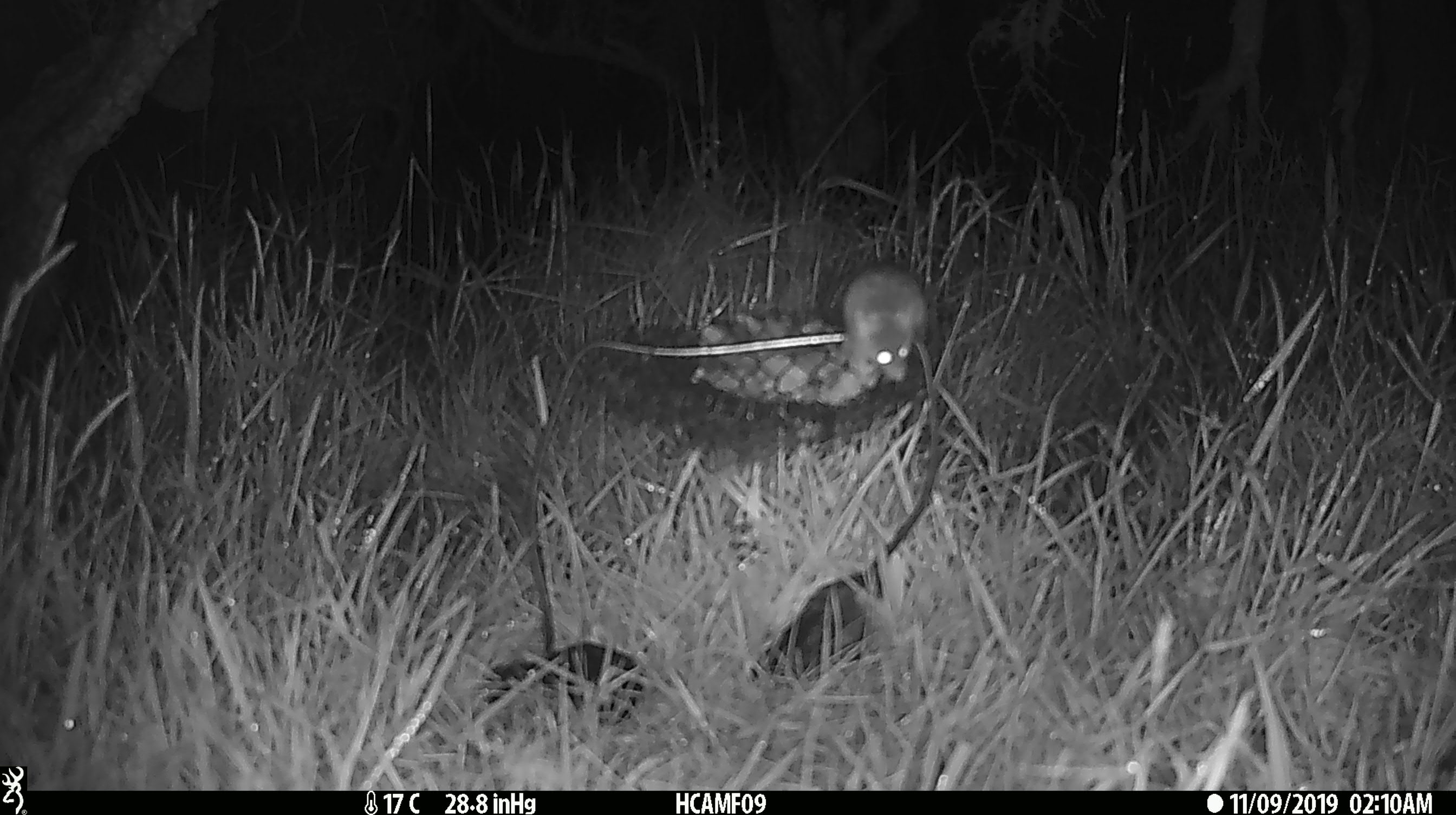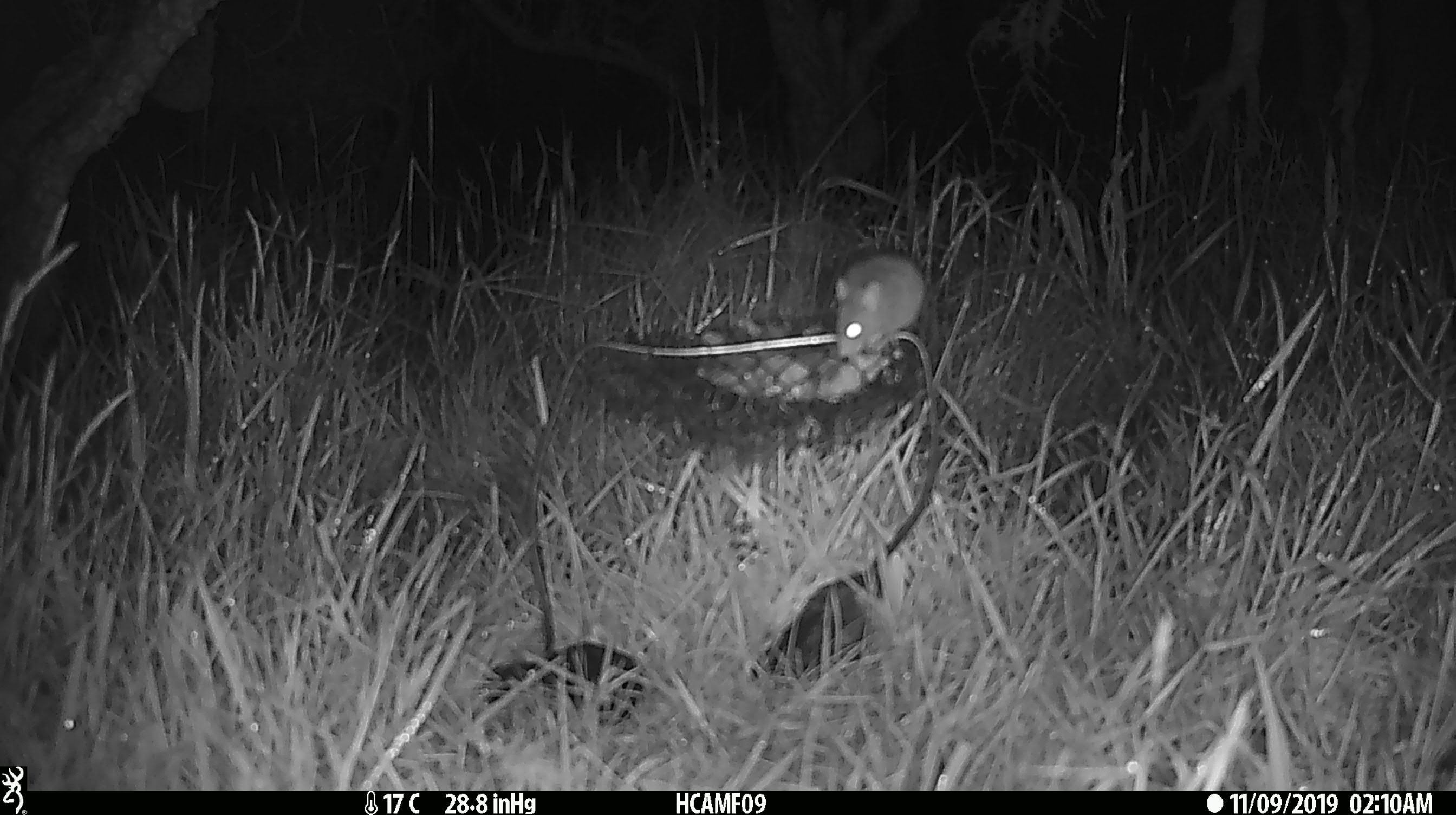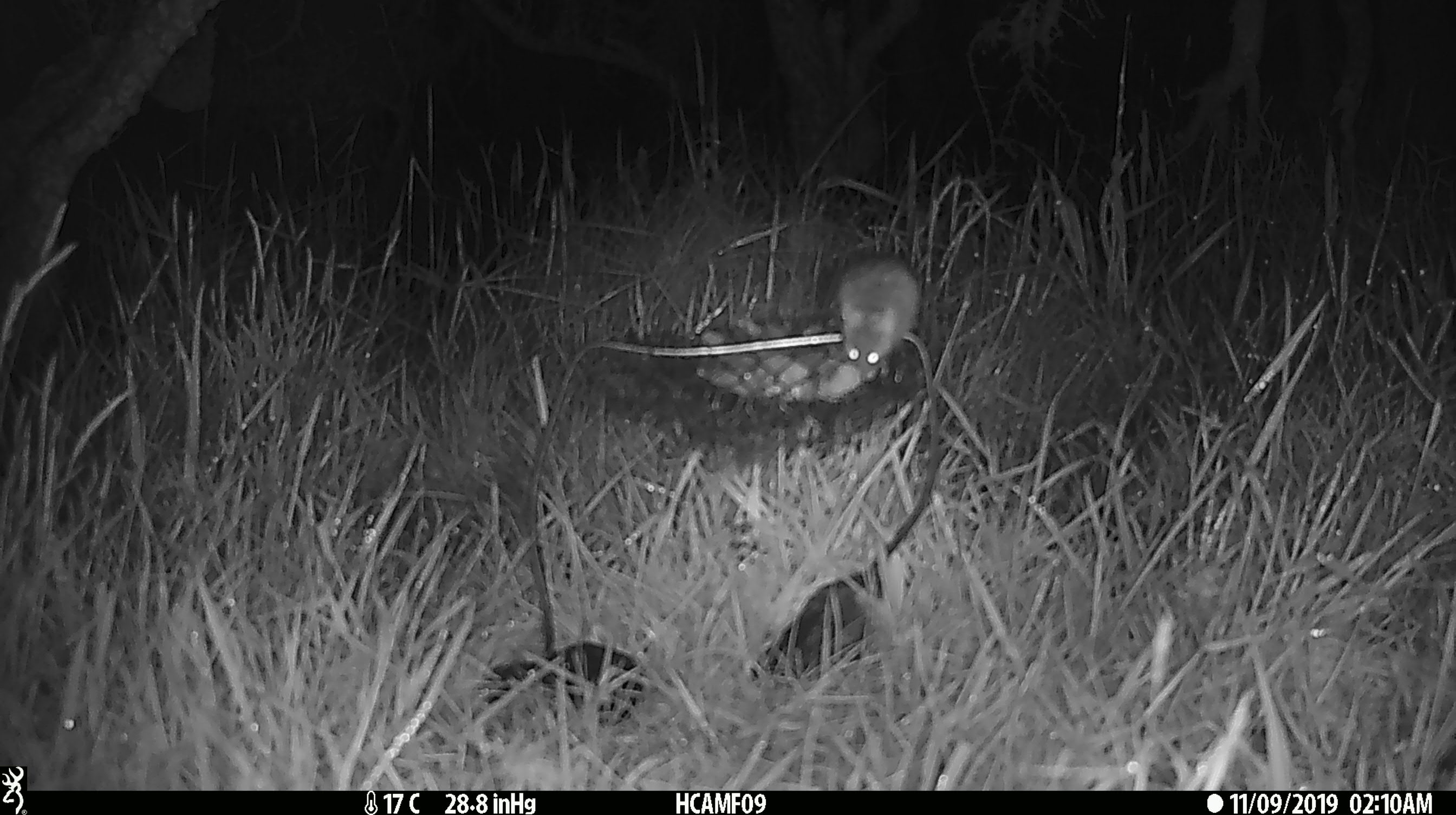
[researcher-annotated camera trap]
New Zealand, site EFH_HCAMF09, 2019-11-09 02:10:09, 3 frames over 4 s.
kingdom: Animalia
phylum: Chordata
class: Mammalia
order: Rodentia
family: Muridae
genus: Mus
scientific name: Mus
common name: mouse